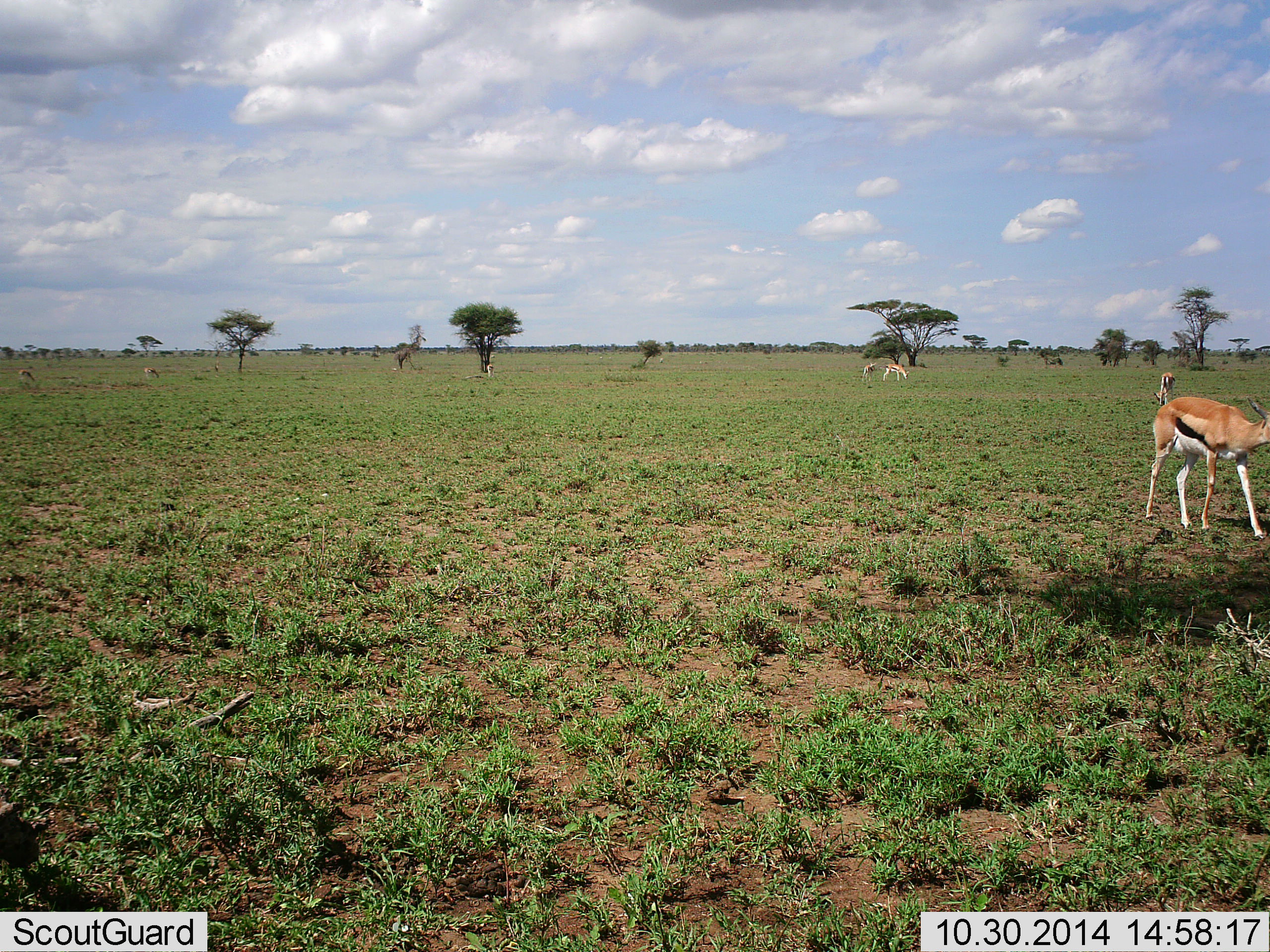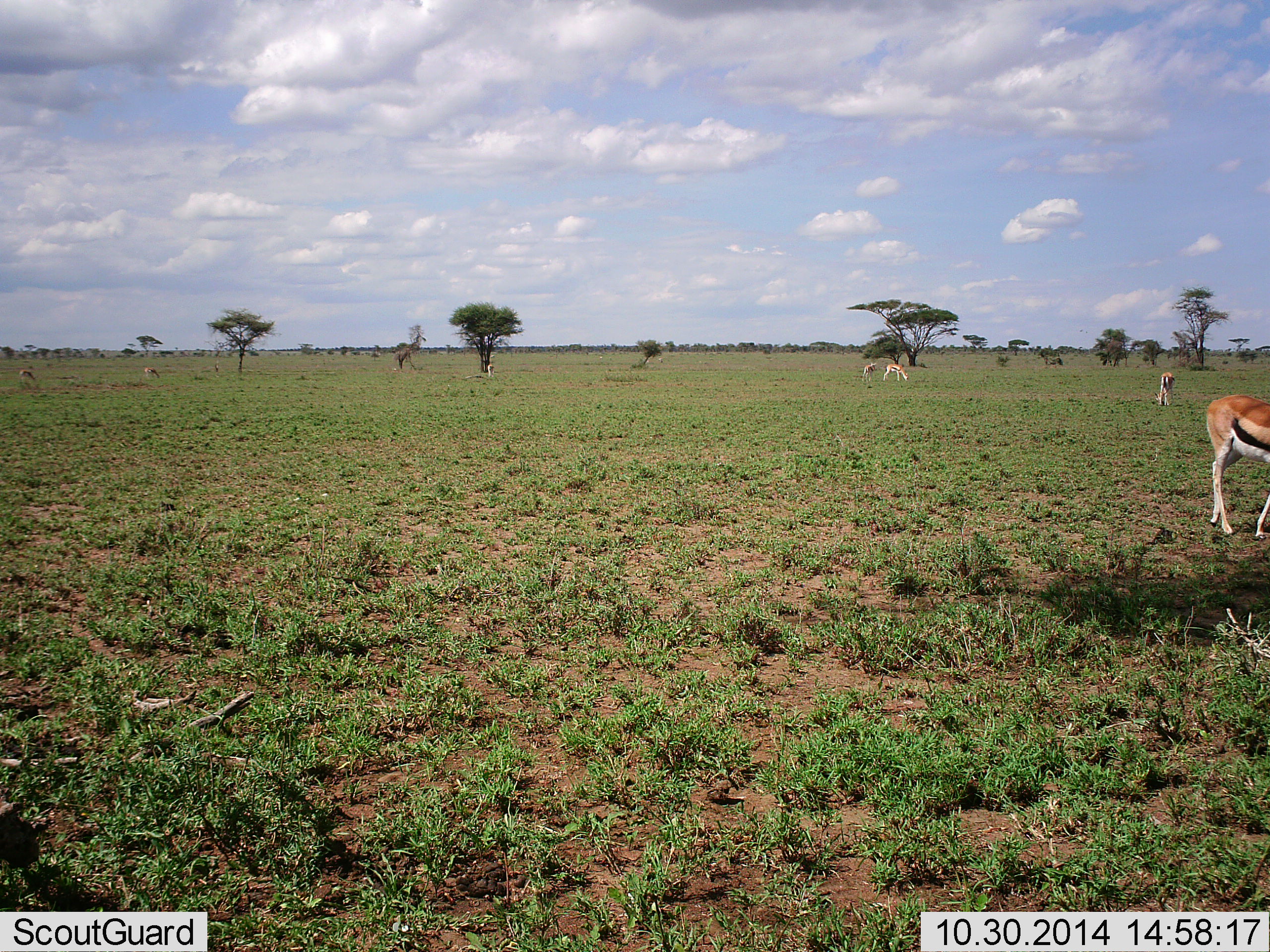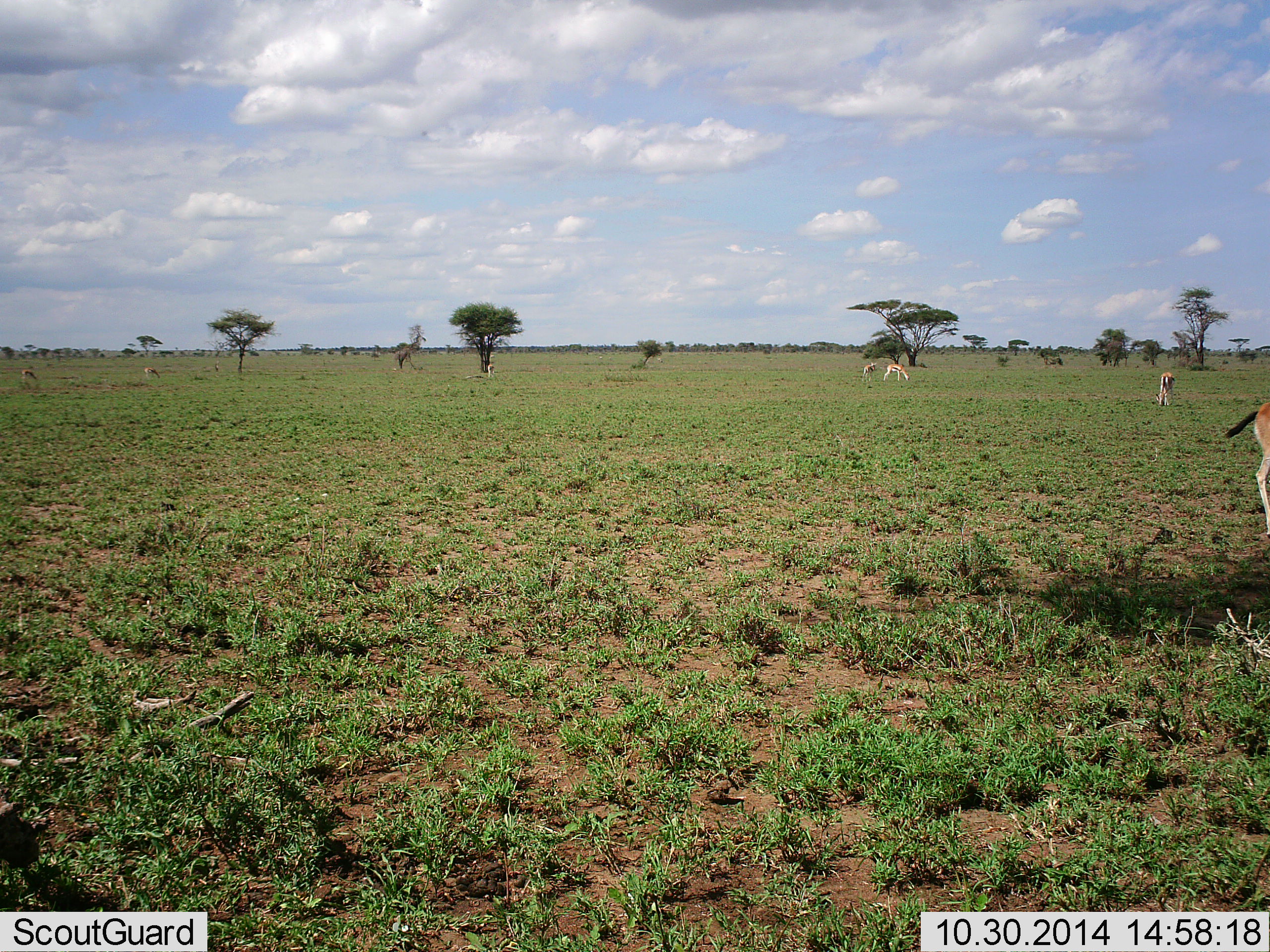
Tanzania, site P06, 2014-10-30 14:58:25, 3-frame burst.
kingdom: Animalia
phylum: Chordata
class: Mammalia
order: Artiodactyla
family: Bovidae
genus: Eudorcas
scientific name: Eudorcas thomsonii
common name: thomson's gazelle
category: gazellethomsons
Gazellethomsons (thomson's gazelle) (Eudorcas thomsonii), count 4. Behavior (volunteer vote fractions): standing 20%, resting 0%, moving 50%, interacting 0%. Young present (vote fraction): 0%. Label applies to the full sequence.